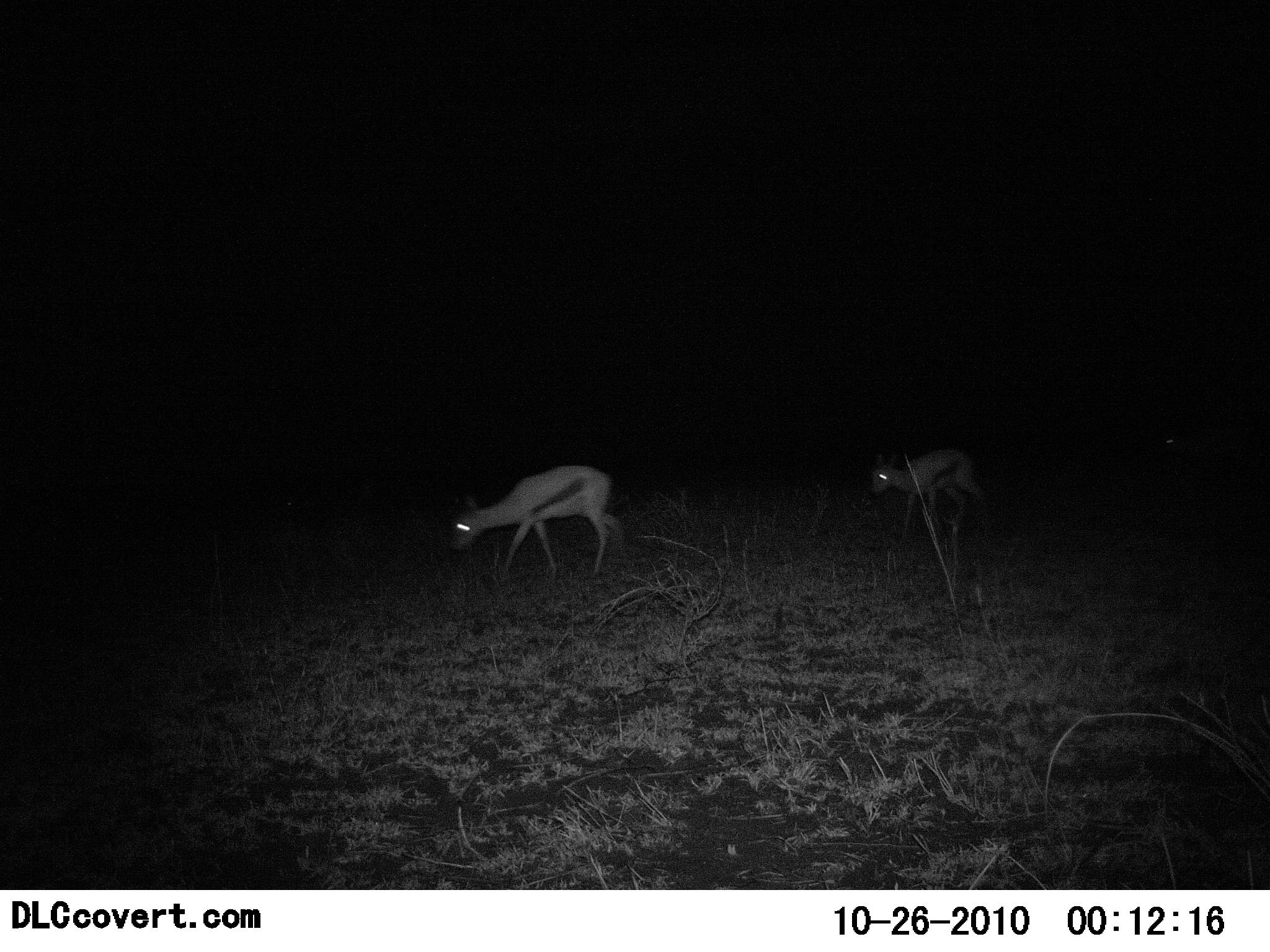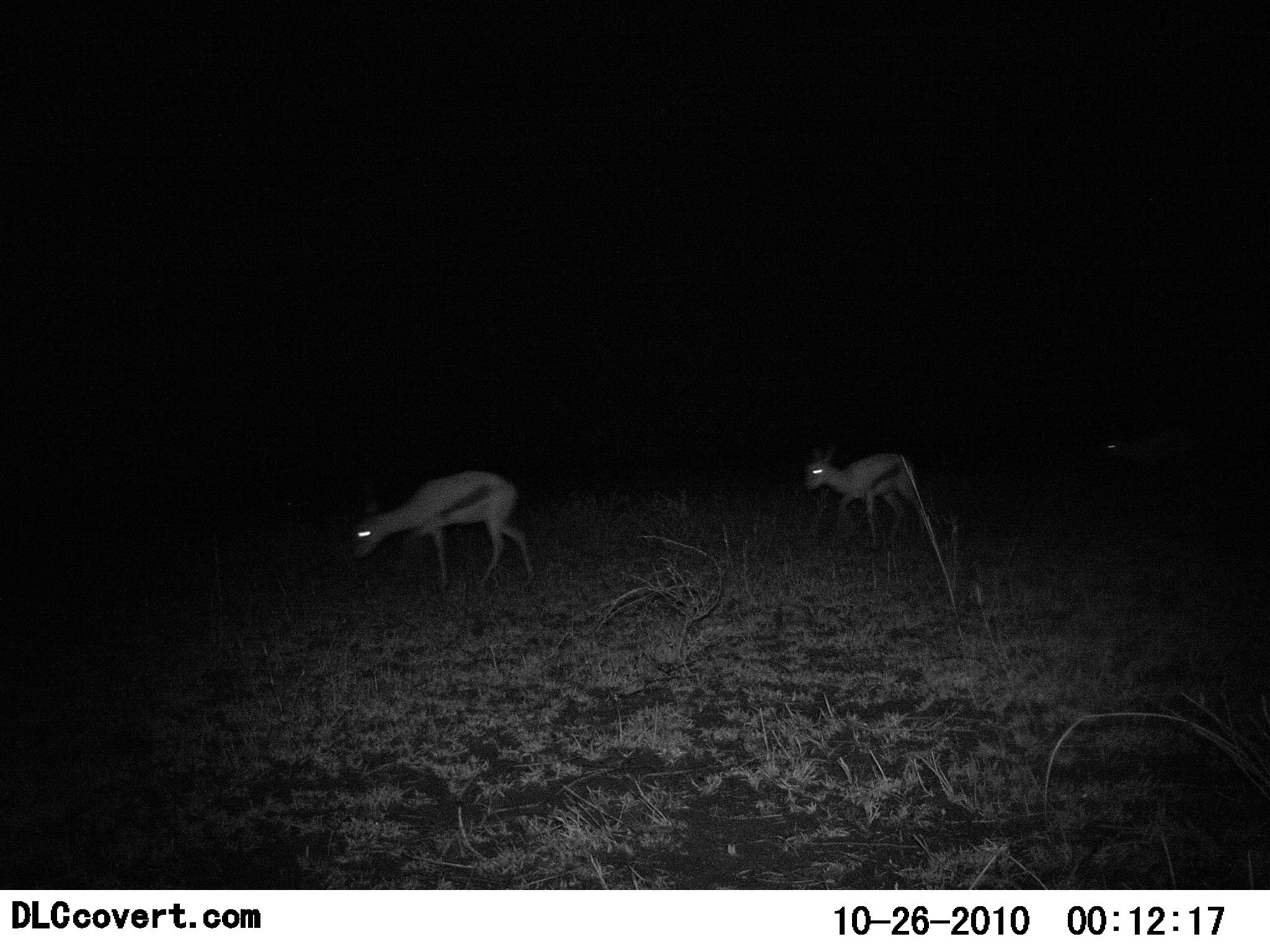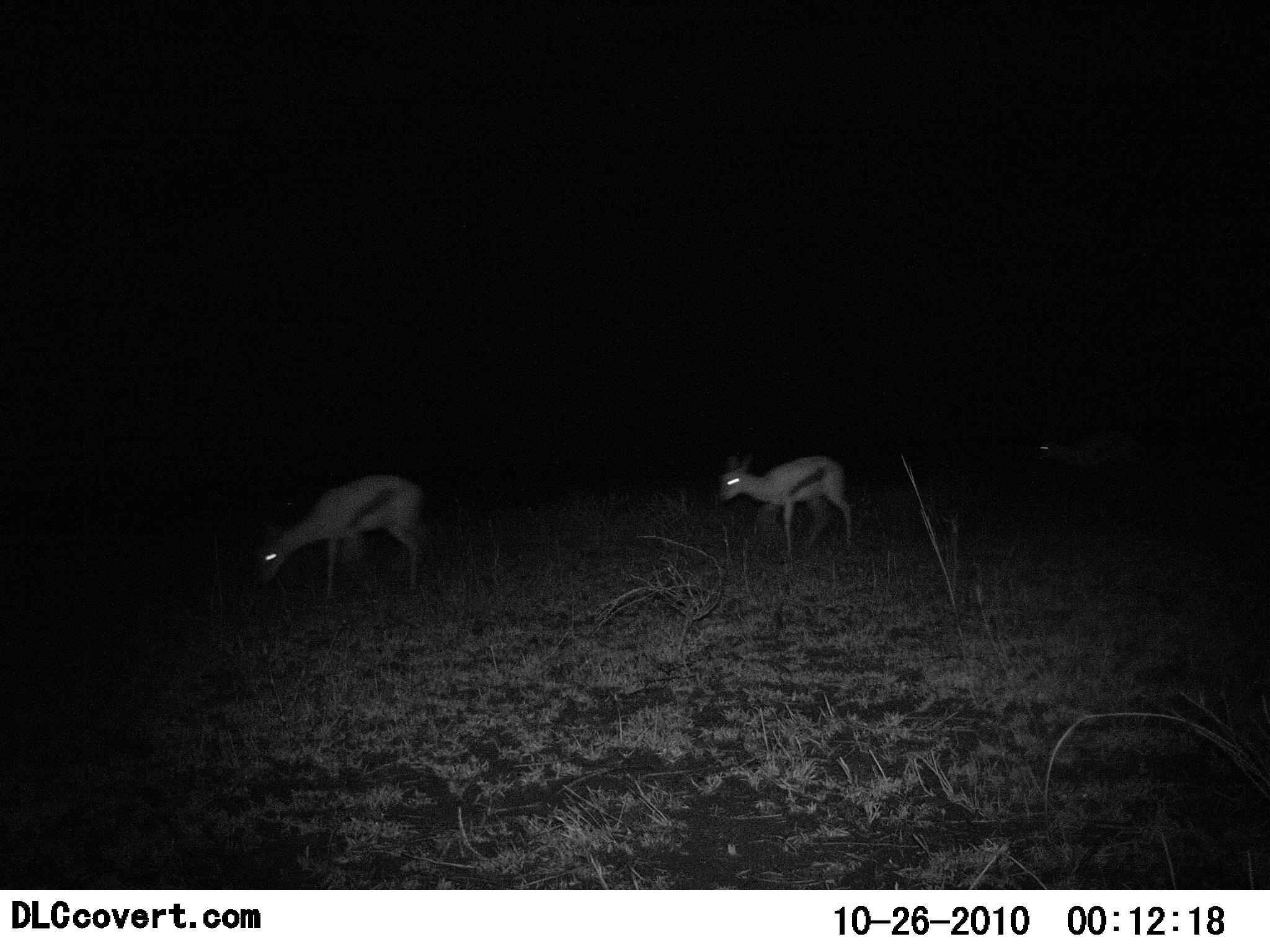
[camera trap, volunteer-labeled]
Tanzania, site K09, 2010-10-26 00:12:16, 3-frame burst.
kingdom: Animalia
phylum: Chordata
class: Mammalia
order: Artiodactyla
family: Bovidae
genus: Eudorcas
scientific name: Eudorcas thomsonii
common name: thomson's gazelle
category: gazellethomsons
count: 3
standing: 0%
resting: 0%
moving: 100%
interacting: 0%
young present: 0%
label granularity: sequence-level